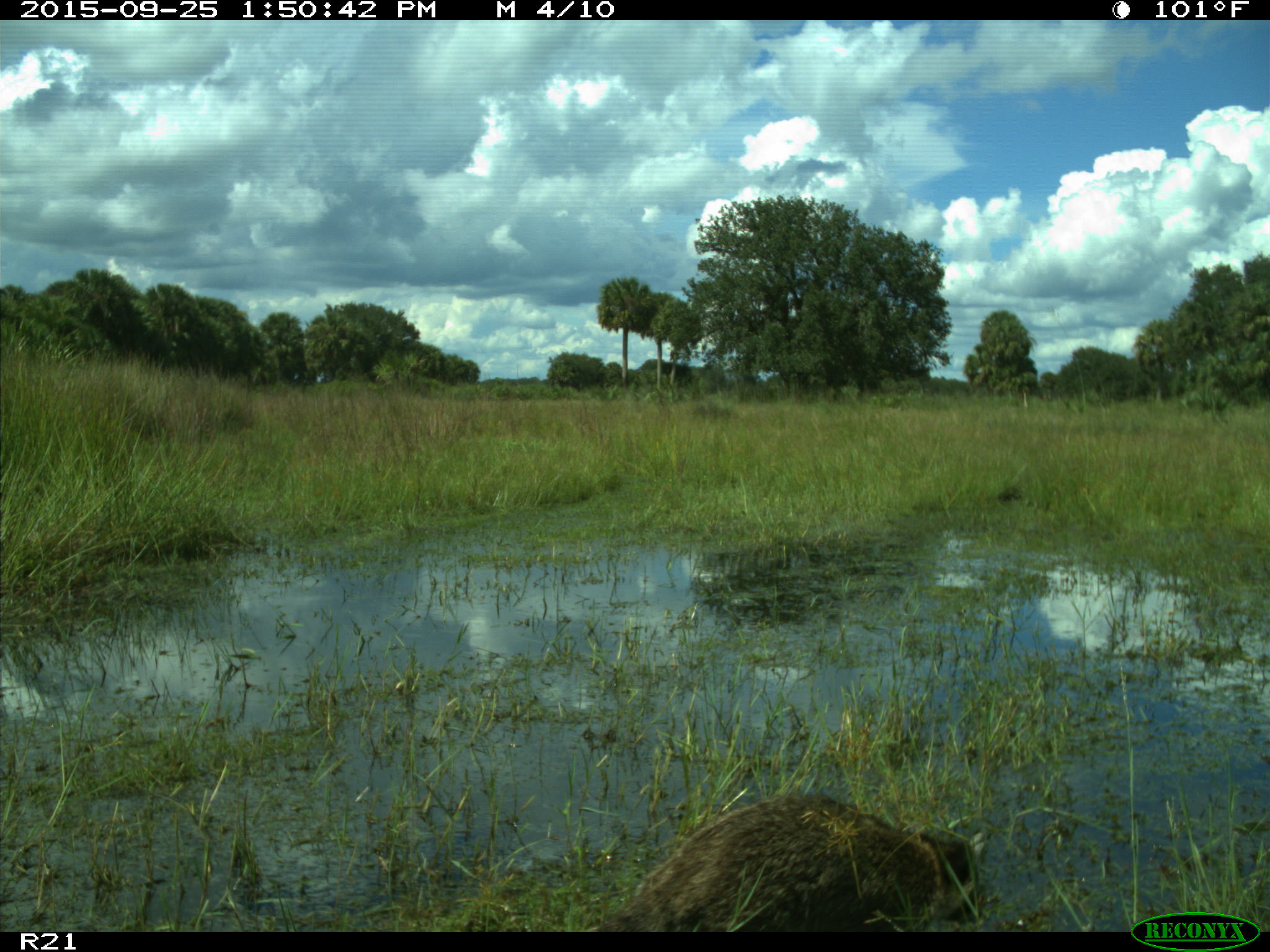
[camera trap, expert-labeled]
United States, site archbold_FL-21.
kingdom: Animalia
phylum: Chordata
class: Mammalia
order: Carnivora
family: Procyonidae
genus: Procyon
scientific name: Procyon lotor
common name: common raccoon